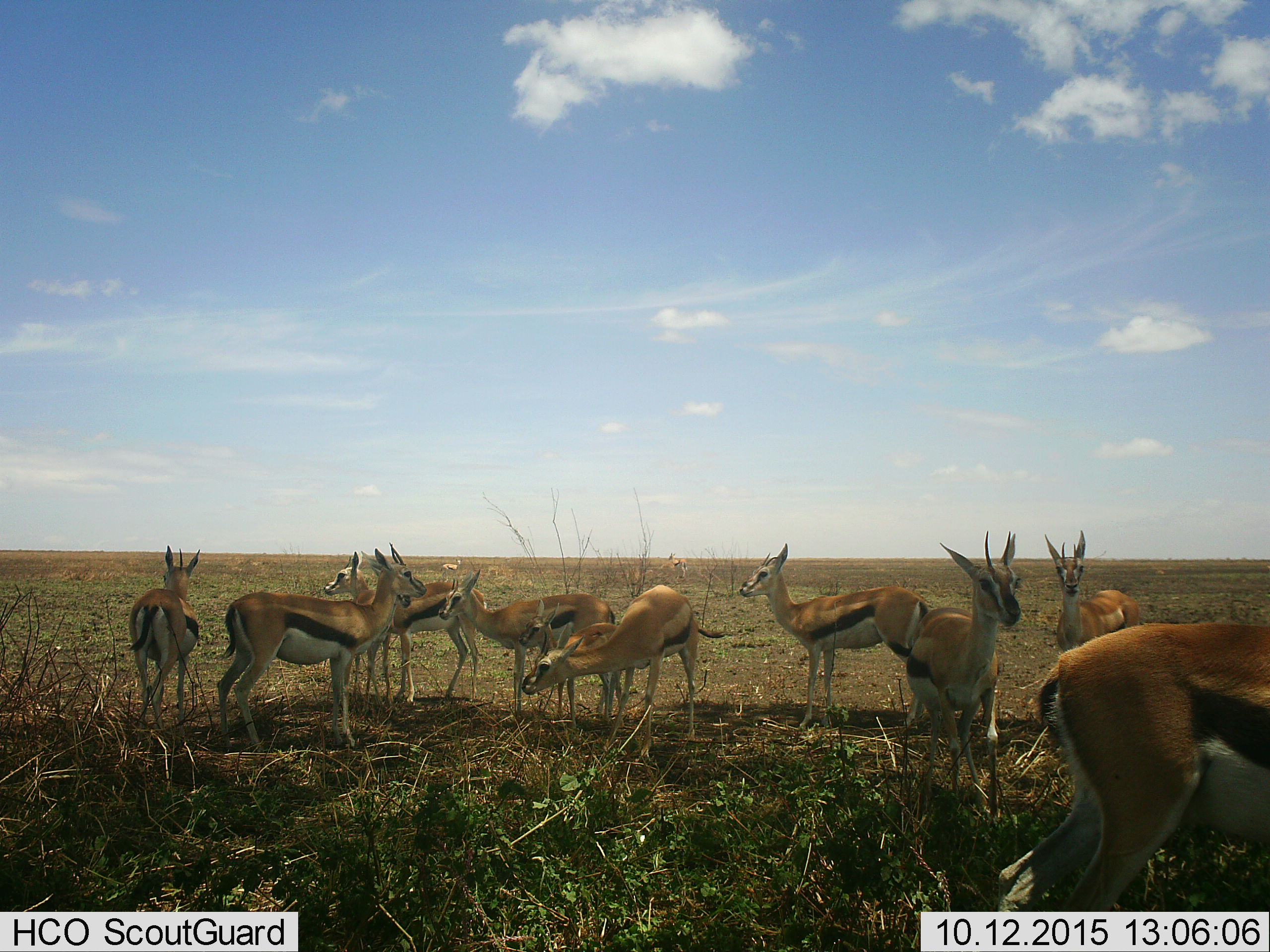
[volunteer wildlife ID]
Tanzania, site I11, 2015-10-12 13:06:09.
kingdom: Animalia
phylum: Chordata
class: Mammalia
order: Artiodactyla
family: Bovidae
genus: Eudorcas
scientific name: Eudorcas thomsonii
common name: thomson's gazelle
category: gazellethomsons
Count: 10.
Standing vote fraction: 100%.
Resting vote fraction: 20%.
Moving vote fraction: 50%.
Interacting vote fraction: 10%.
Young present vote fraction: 60%.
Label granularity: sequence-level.